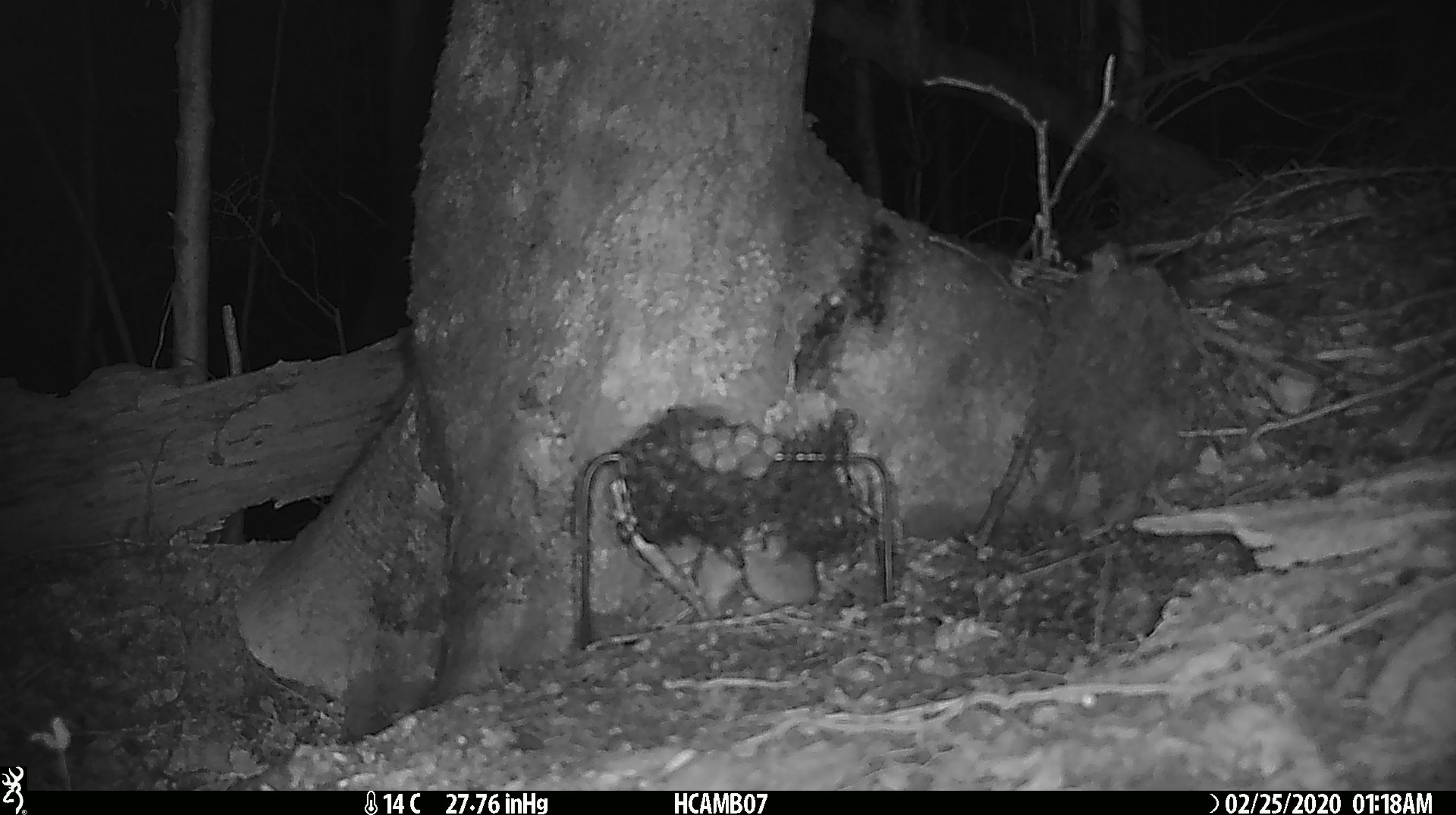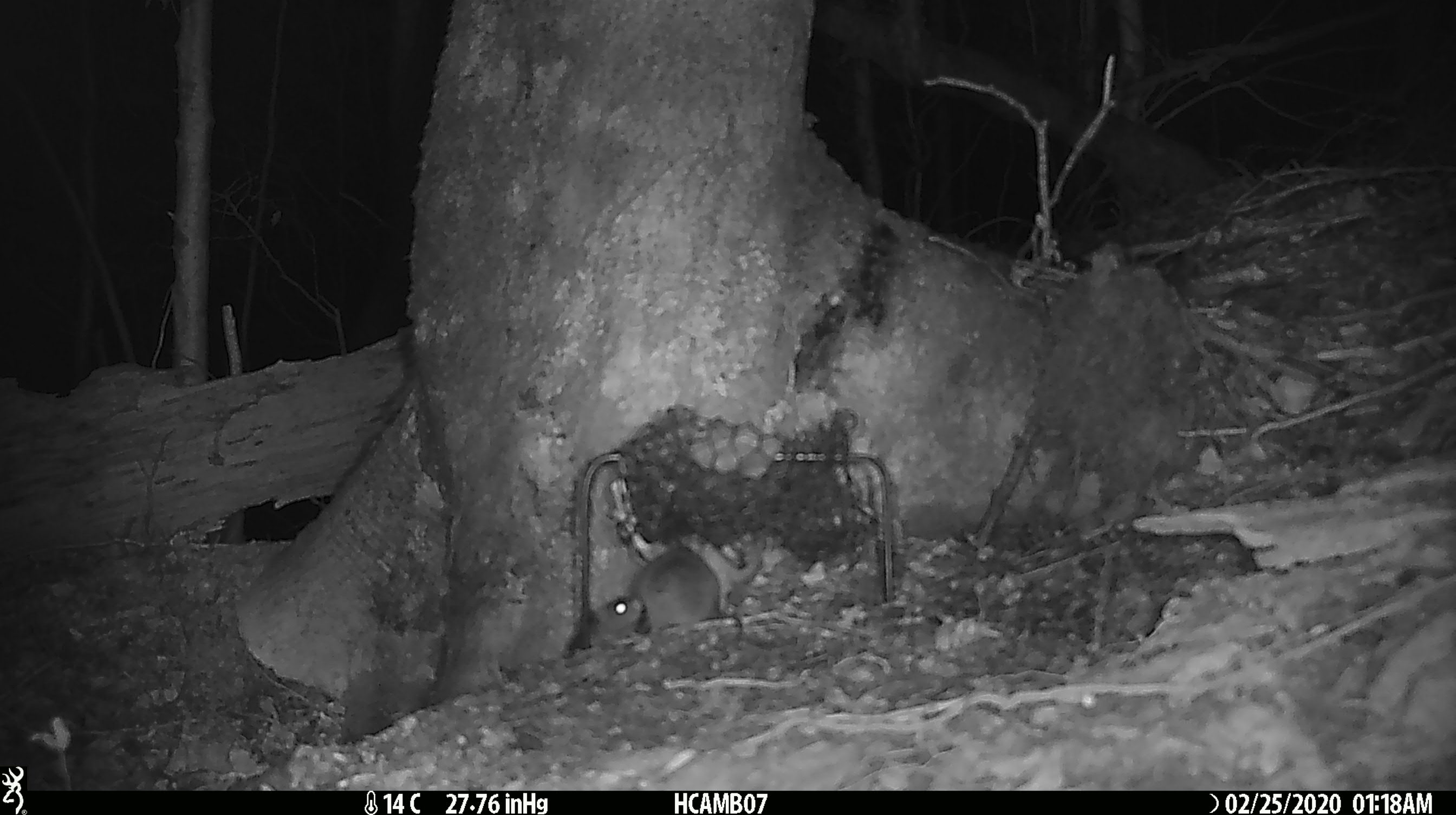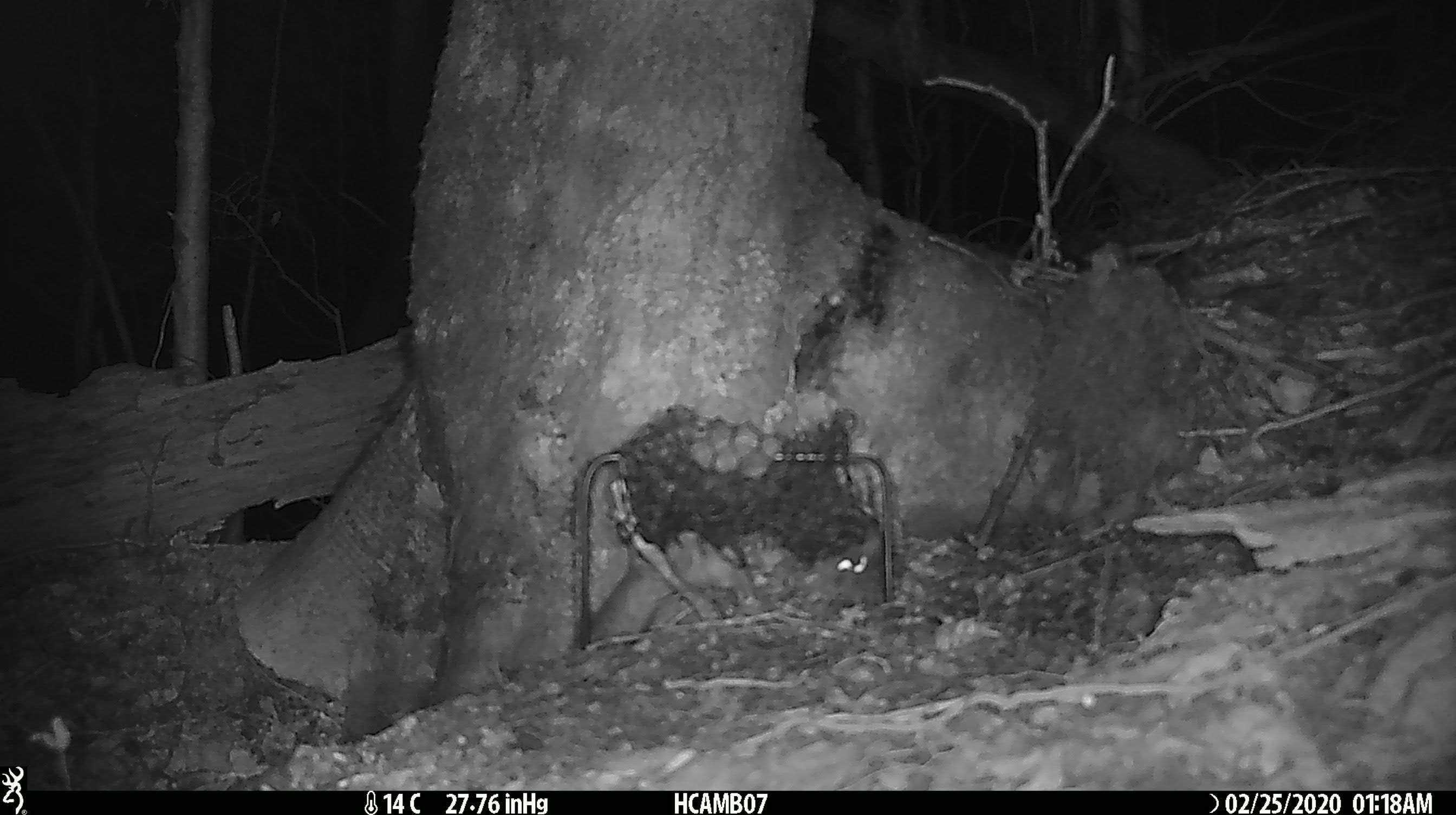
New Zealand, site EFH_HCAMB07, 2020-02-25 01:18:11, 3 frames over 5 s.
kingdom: Animalia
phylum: Chordata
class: Mammalia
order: Rodentia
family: Muridae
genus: Mus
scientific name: Mus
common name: mouse